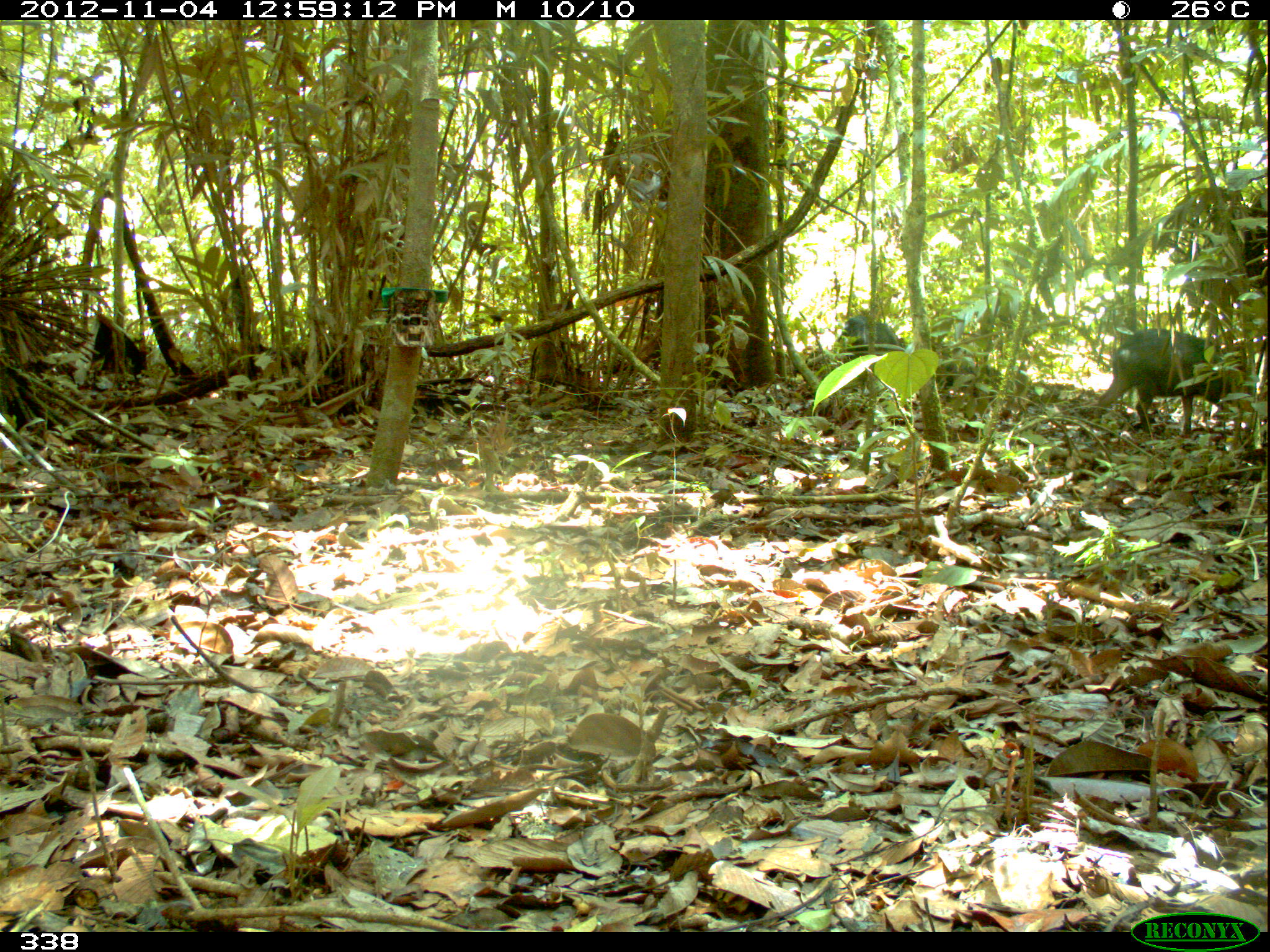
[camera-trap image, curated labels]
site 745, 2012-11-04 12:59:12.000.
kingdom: Animalia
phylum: Chordata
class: Mammalia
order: Artiodactyla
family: Tayassuidae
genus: Pecari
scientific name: Pecari tajacu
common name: collared peccary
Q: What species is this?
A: Pecari tajacu (collared peccary).